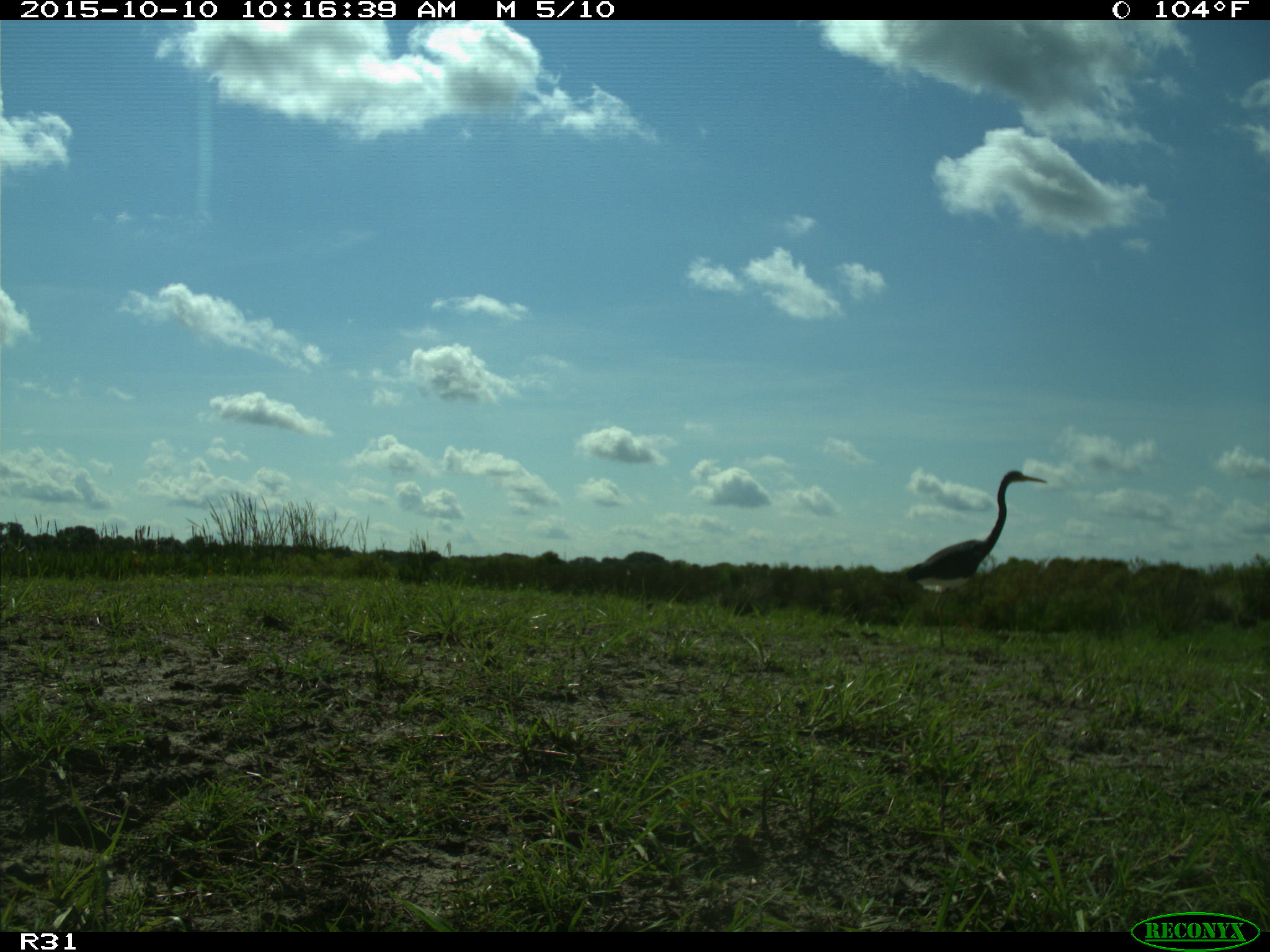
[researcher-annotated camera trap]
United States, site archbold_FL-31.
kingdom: Animalia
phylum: Chordata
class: Aves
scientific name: Aves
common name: birds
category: unidentified bird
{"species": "unidentified bird (birds) (Aves)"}